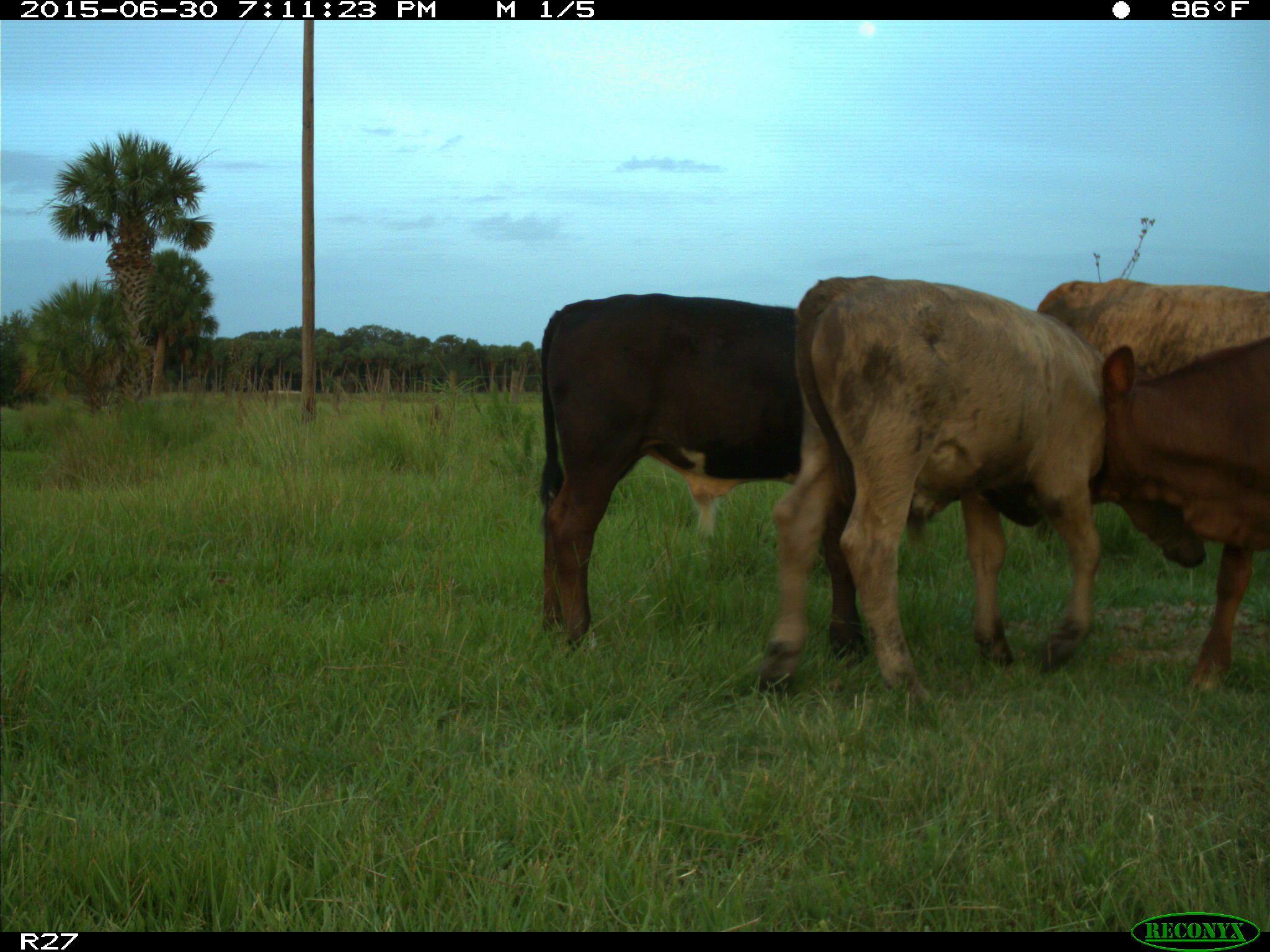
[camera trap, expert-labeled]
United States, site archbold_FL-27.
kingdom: Animalia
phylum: Chordata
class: Mammalia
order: Artiodactyla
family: Bovidae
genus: Bos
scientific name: Bos taurus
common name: domestic cow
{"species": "Bos taurus (domestic cow)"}